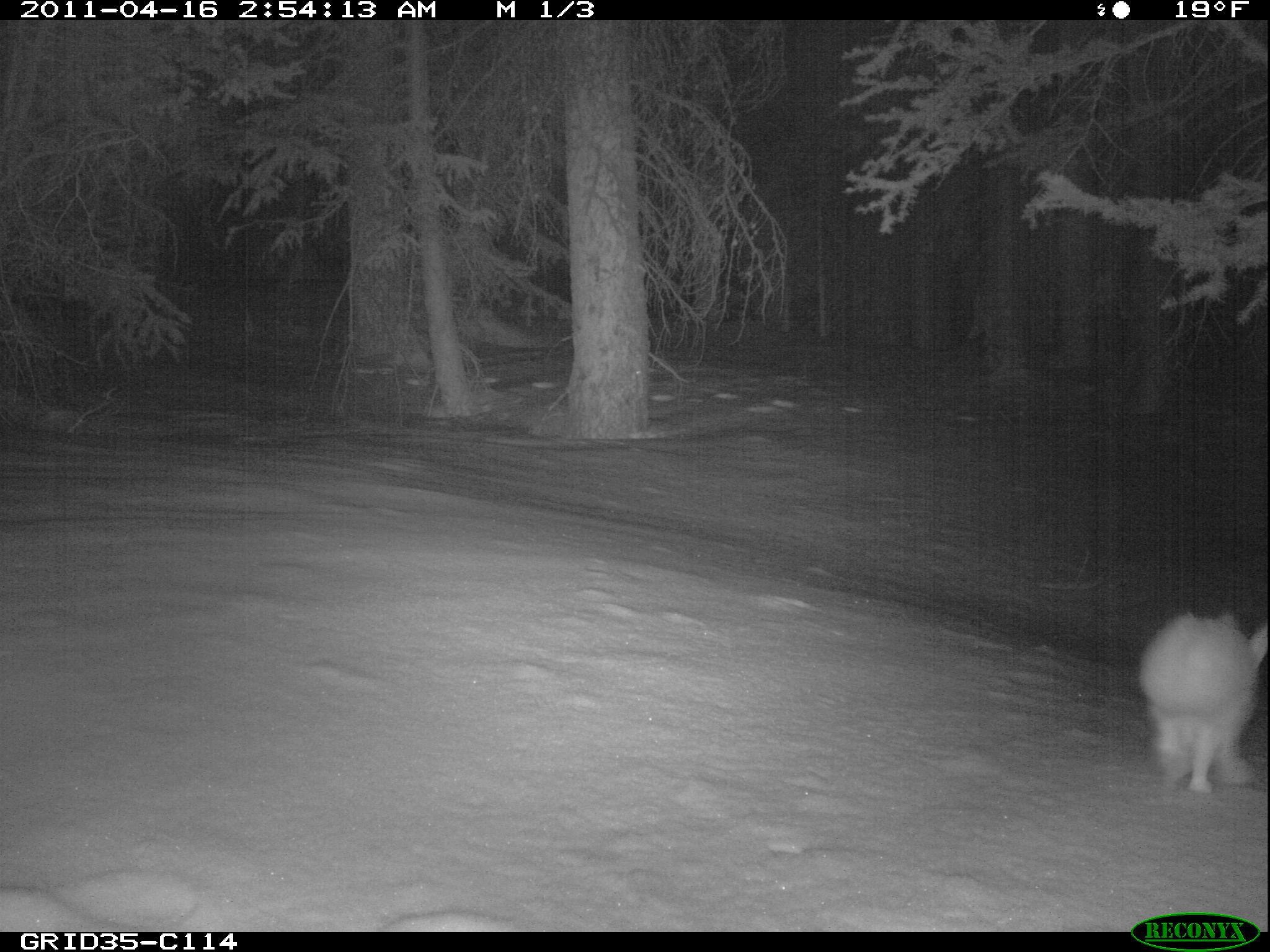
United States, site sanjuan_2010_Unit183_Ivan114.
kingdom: Animalia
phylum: Chordata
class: Mammalia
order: Lagomorpha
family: Leporidae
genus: Lepus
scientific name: Lepus americanus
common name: snowshoe hare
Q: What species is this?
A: Lepus americanus (snowshoe hare).